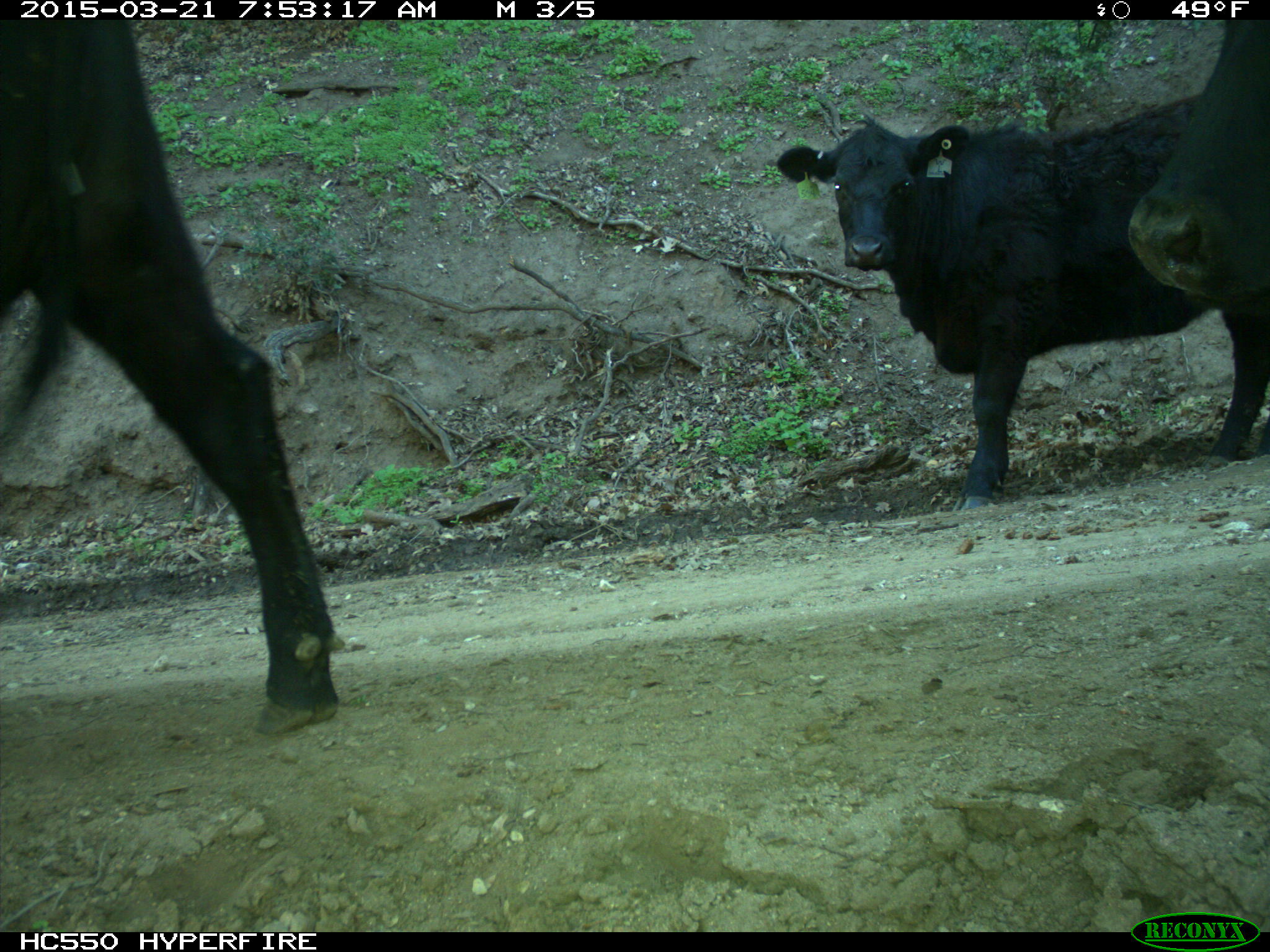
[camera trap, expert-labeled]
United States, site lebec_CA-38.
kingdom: Animalia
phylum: Chordata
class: Mammalia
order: Artiodactyla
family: Bovidae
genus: Bos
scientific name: Bos taurus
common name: domestic cow